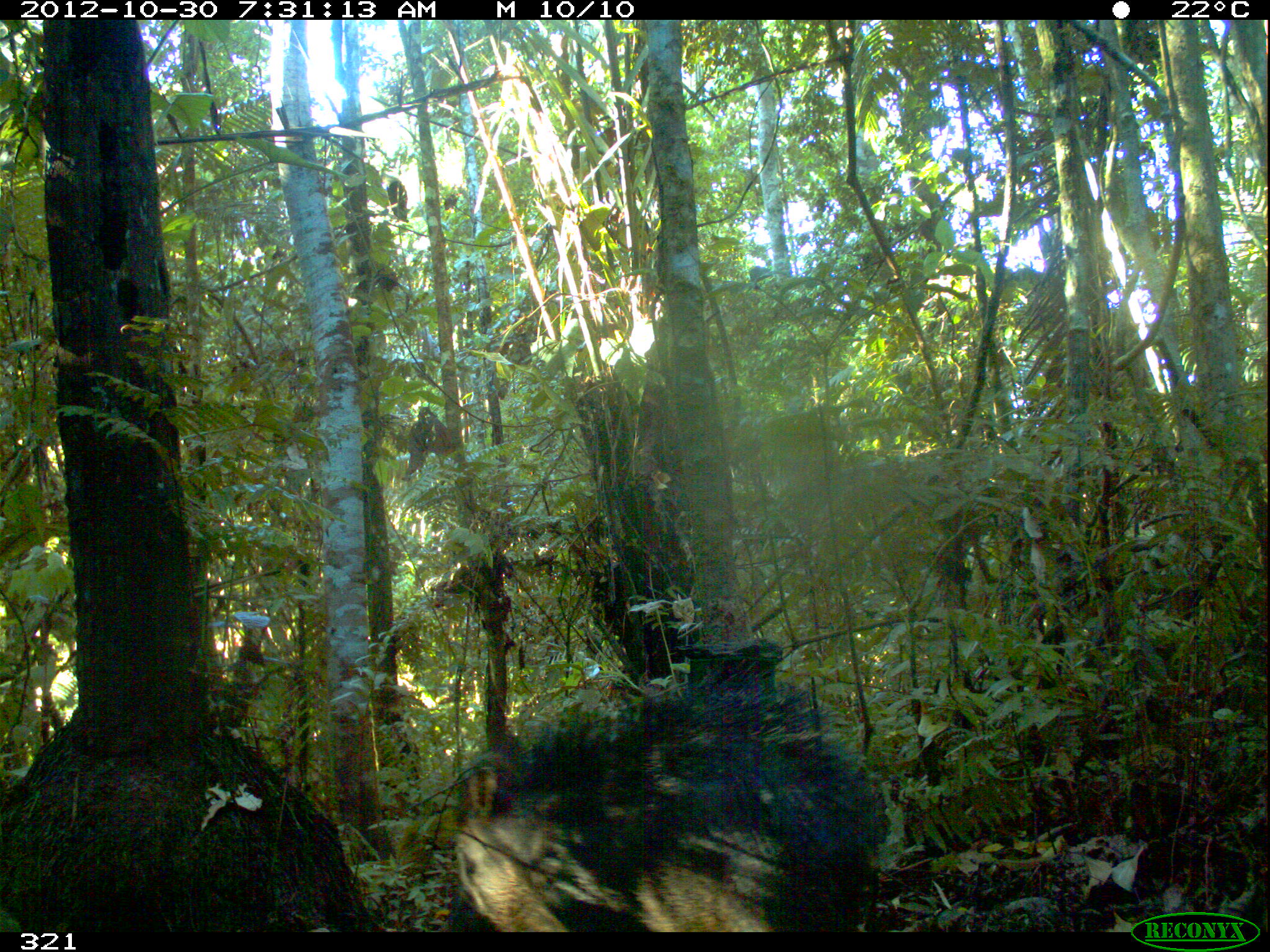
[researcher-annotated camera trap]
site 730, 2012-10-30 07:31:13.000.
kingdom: Animalia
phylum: Chordata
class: Mammalia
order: Artiodactyla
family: Tayassuidae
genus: Tayassu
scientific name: Tayassu pecari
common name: white-lipped peccary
Tayassu pecari (white-lipped peccary).